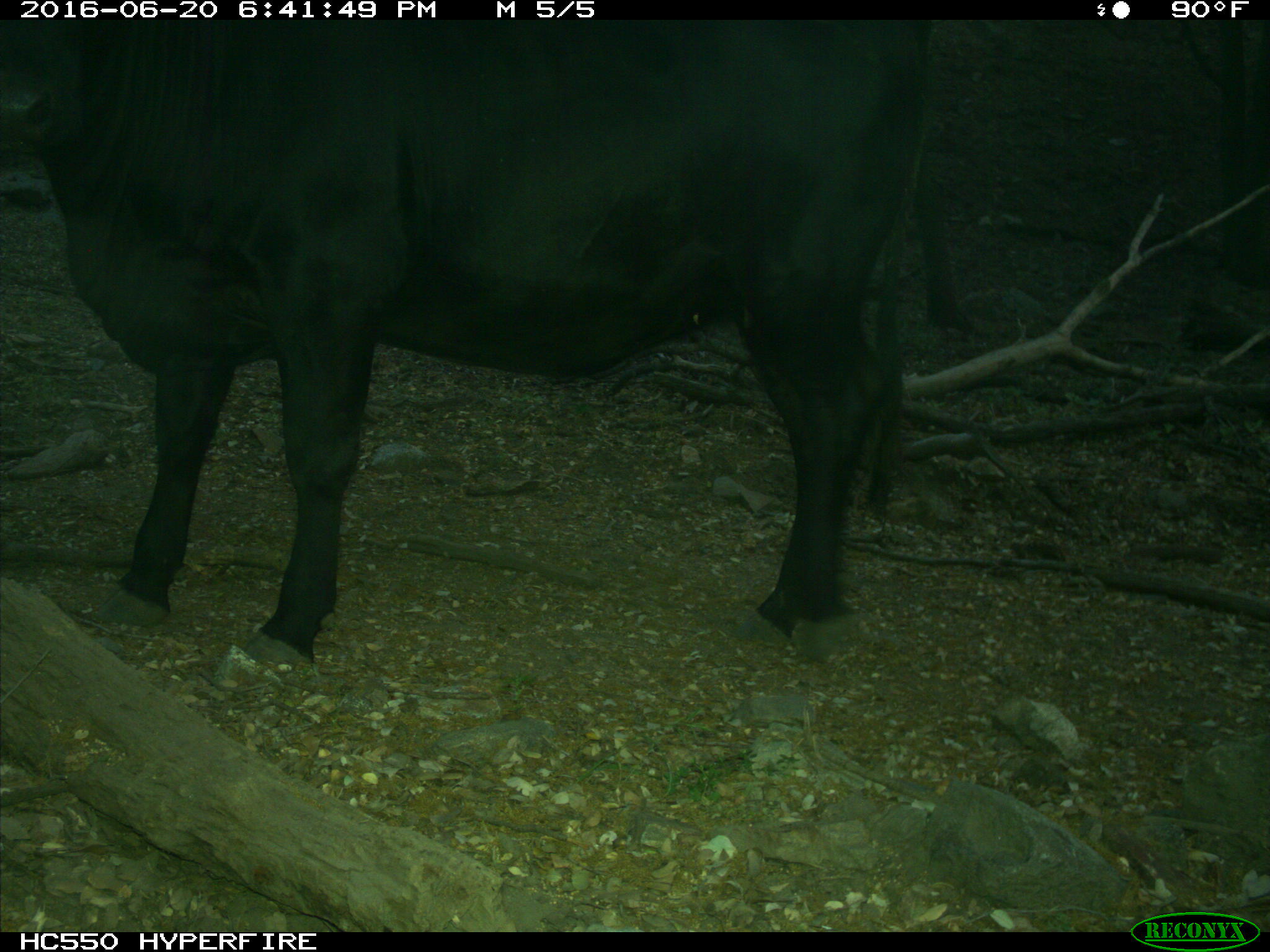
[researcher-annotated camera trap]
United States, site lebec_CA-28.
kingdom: Animalia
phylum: Chordata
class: Mammalia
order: Artiodactyla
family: Bovidae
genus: Bos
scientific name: Bos taurus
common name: domestic cow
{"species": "Bos taurus (domestic cow)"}